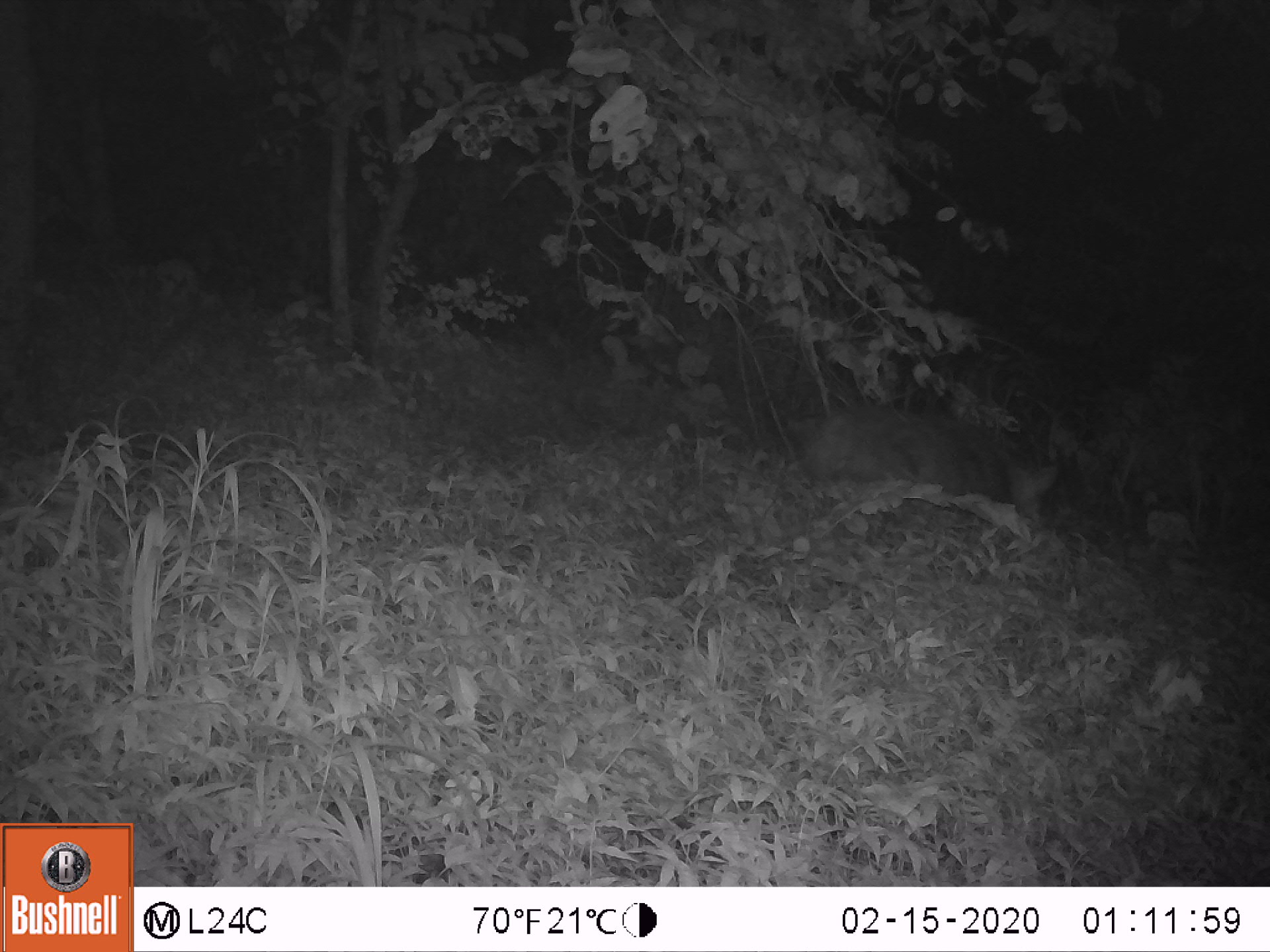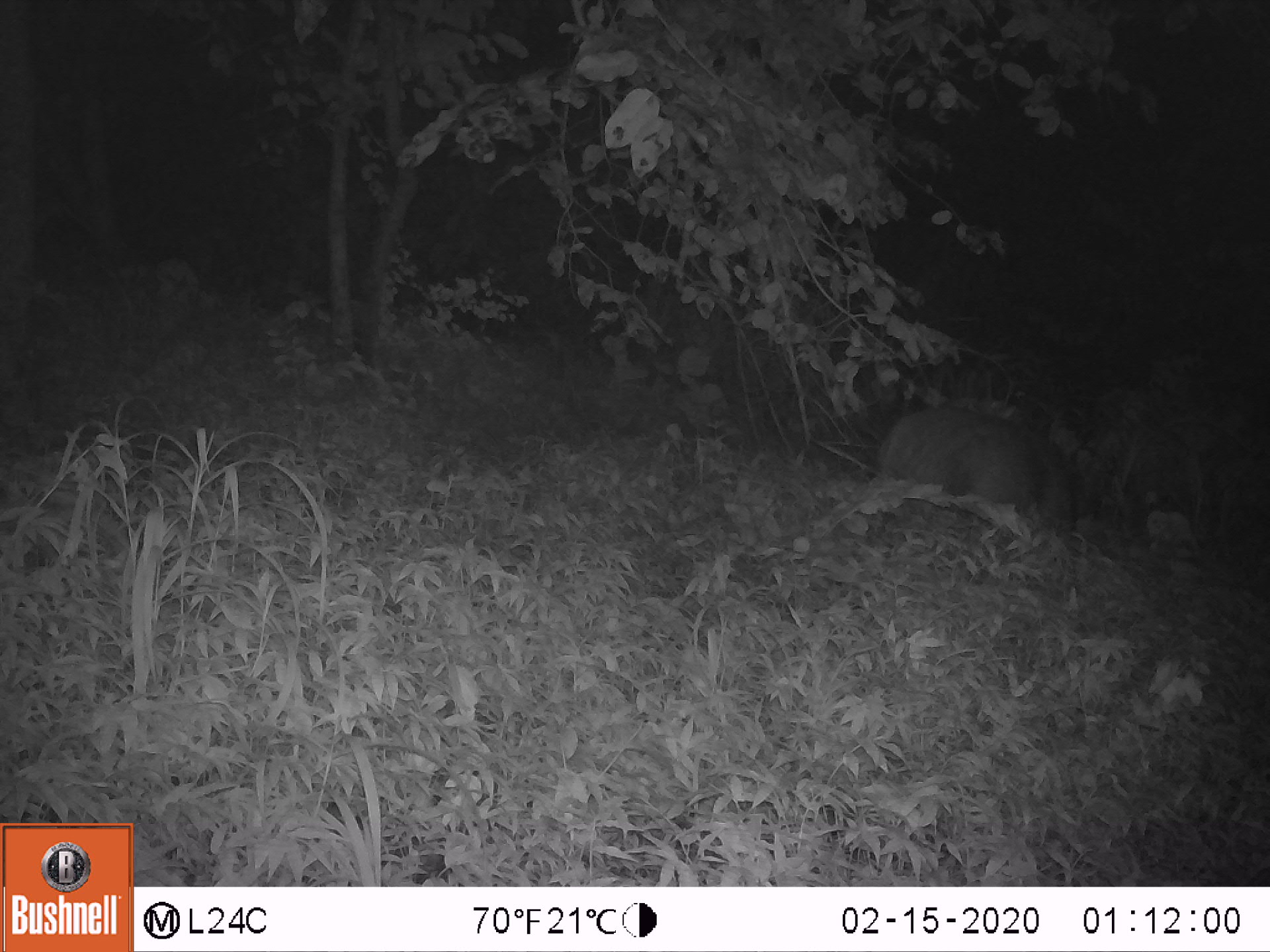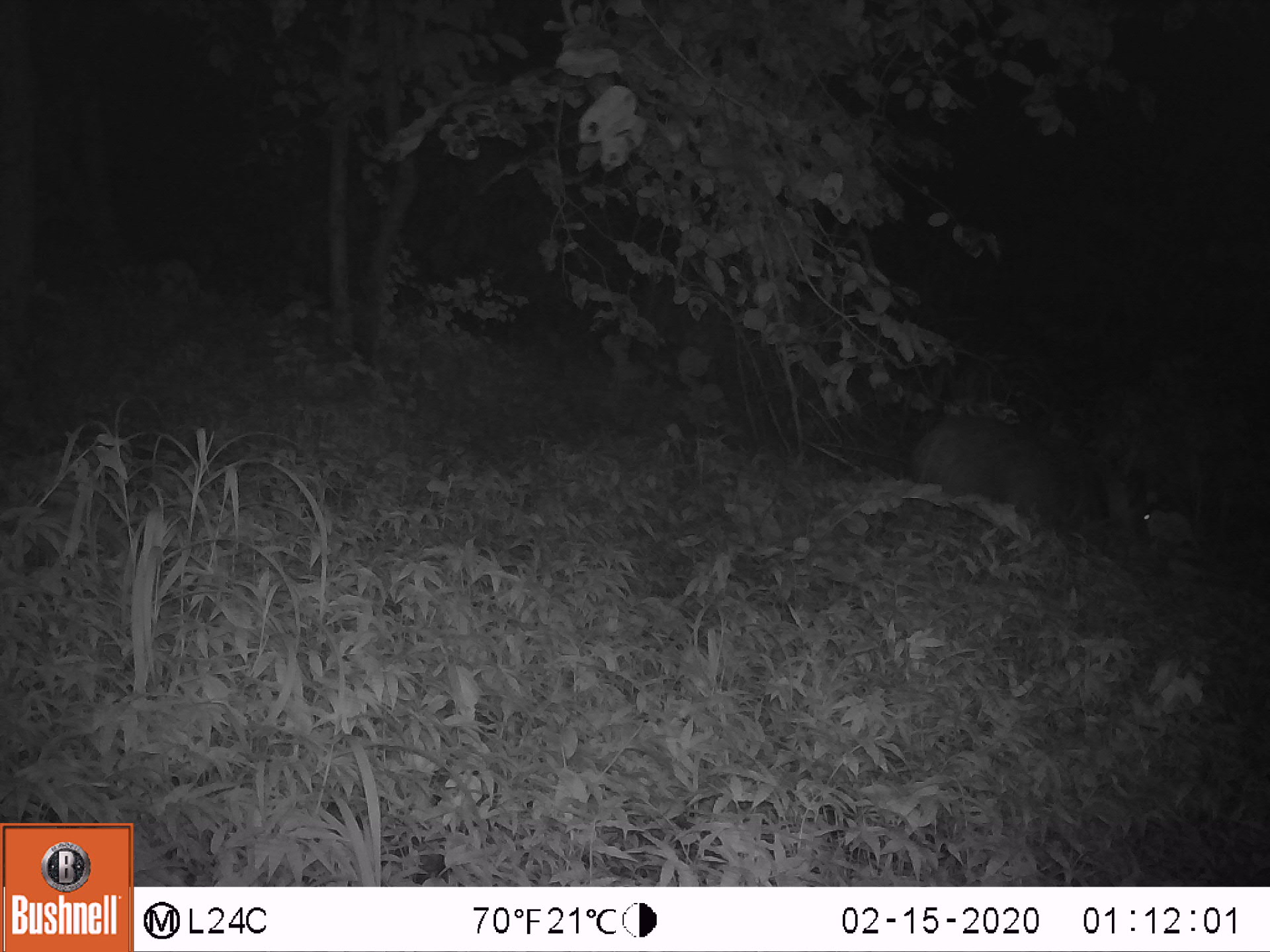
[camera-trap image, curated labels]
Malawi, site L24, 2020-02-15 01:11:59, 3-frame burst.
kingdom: Animalia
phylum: Chordata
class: Mammalia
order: Artiodactyla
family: Suidae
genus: Potamochoerus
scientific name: Potamochoerus larvatus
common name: bushpig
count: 1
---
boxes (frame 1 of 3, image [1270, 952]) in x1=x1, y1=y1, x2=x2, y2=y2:
bushpig: x1=809, y1=390, x2=1064, y2=529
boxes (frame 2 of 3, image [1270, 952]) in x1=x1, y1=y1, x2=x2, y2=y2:
bushpig: x1=877, y1=390, x2=1097, y2=547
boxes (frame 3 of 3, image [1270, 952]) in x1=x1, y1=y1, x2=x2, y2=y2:
bushpig: x1=909, y1=414, x2=1154, y2=554